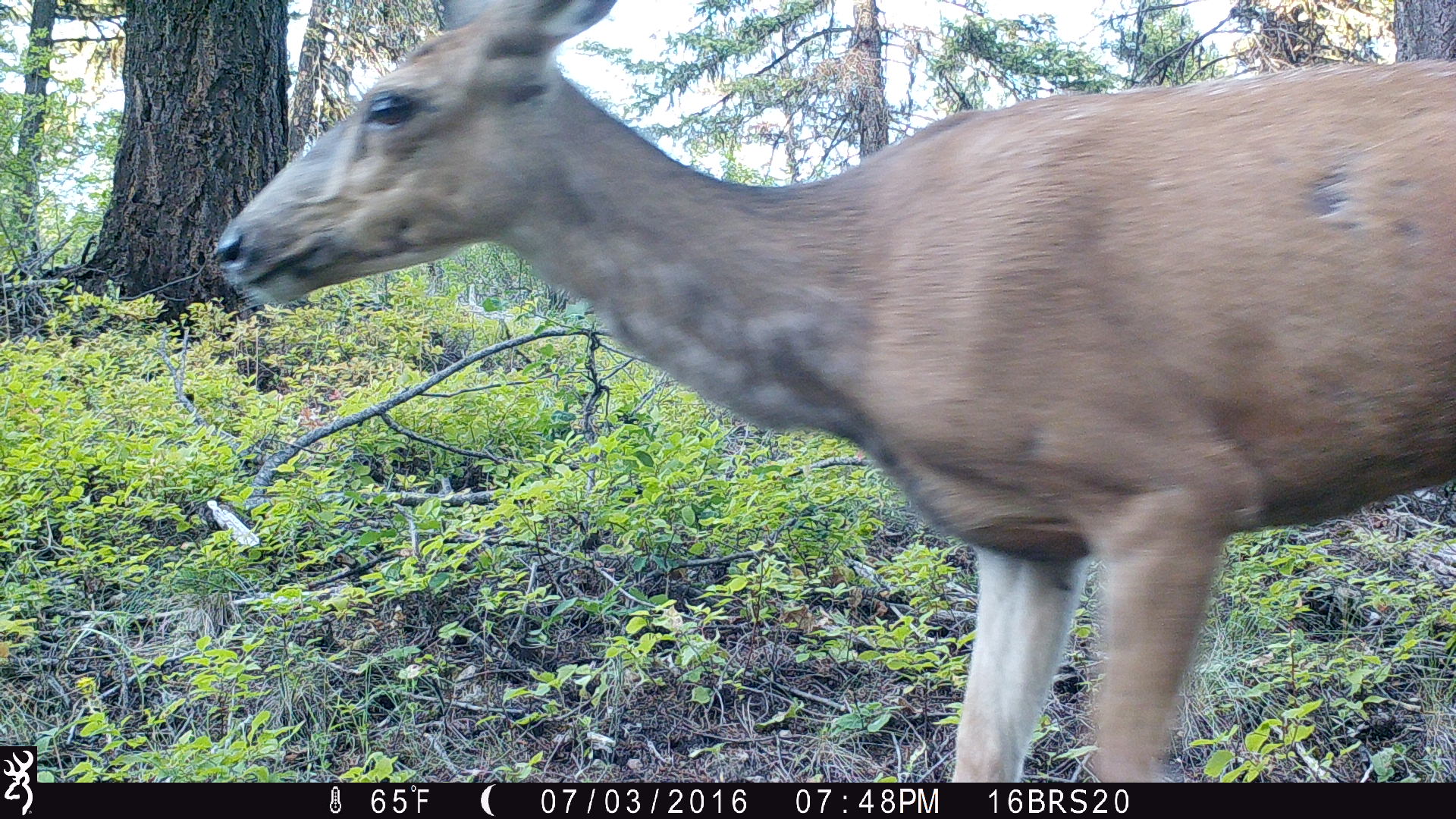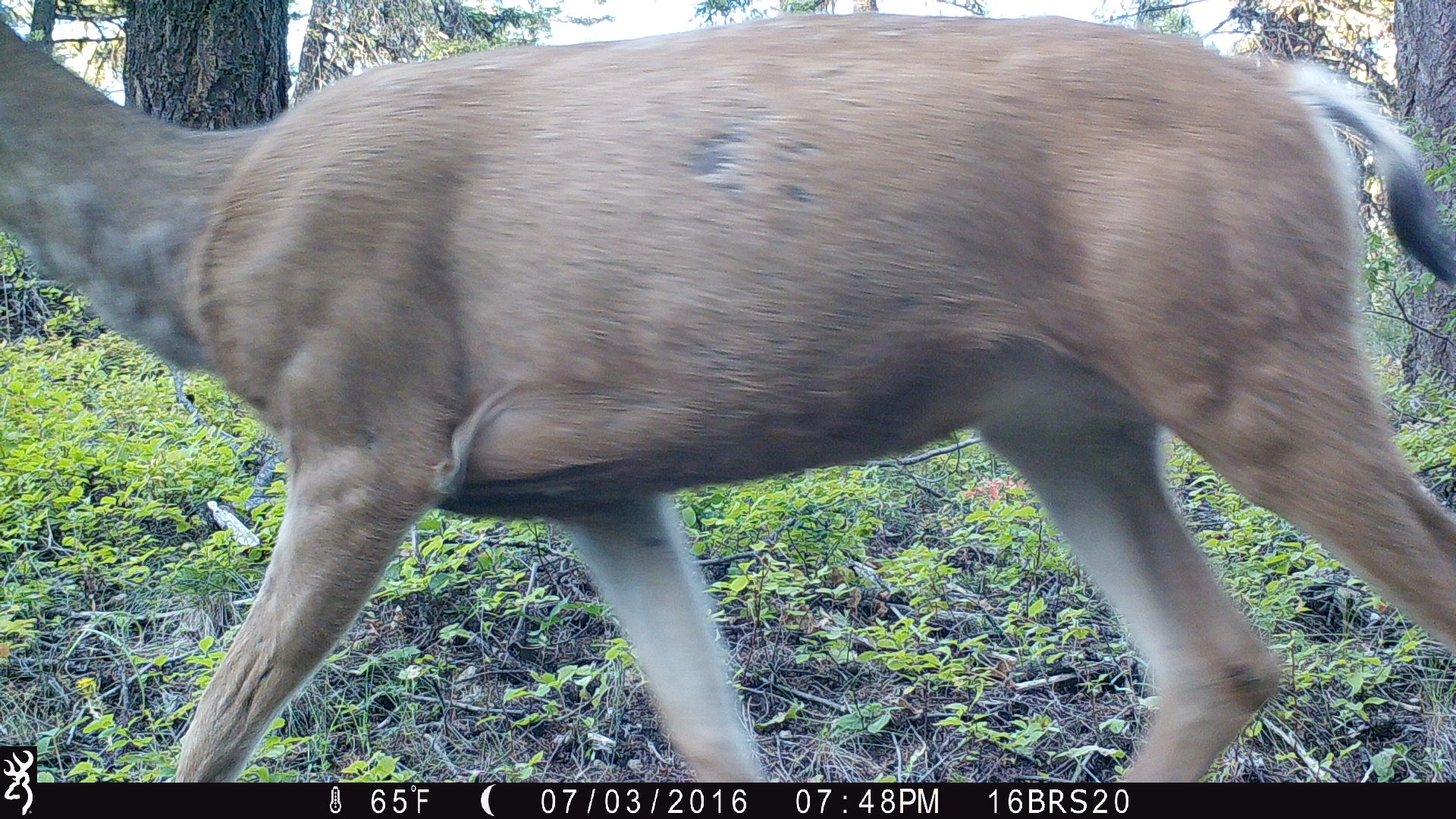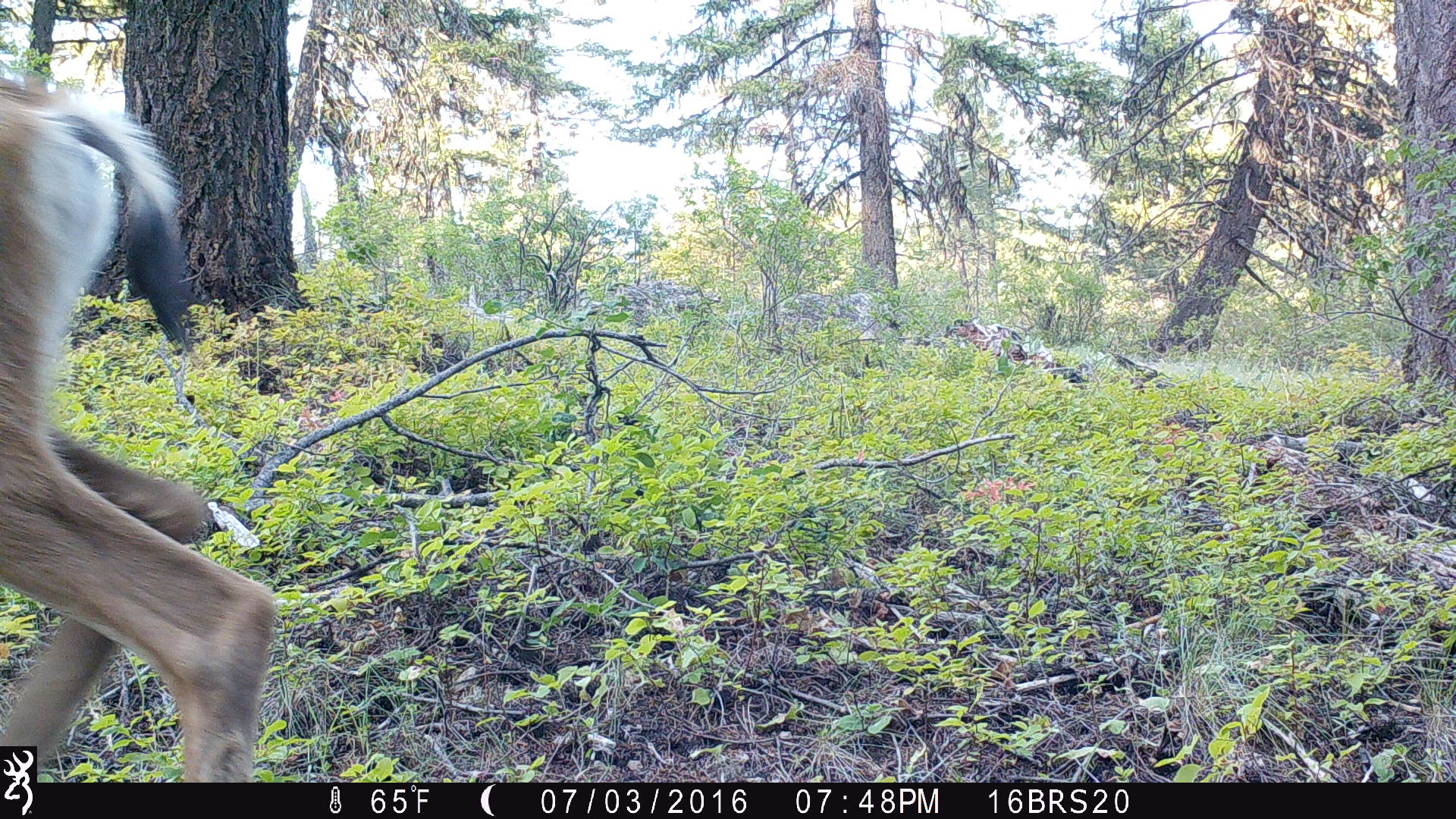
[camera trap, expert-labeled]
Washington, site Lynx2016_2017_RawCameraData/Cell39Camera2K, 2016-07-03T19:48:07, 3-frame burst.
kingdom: Animalia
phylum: Chordata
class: Mammalia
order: Artiodactyla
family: Cervidae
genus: Odocoileus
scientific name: Odocoileus hemionus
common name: mule deer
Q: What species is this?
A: Odocoileus hemionus (mule deer).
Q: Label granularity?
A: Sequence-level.